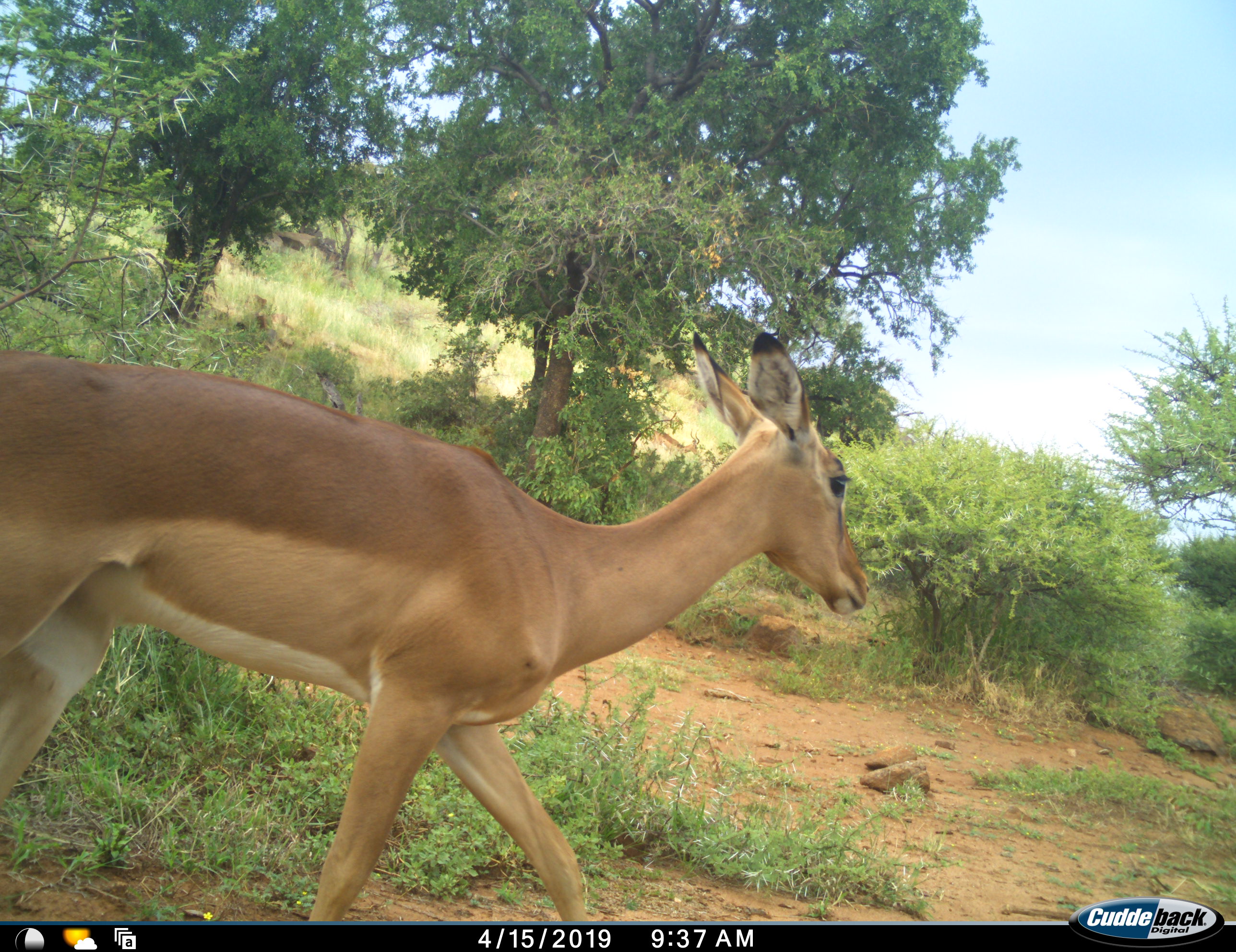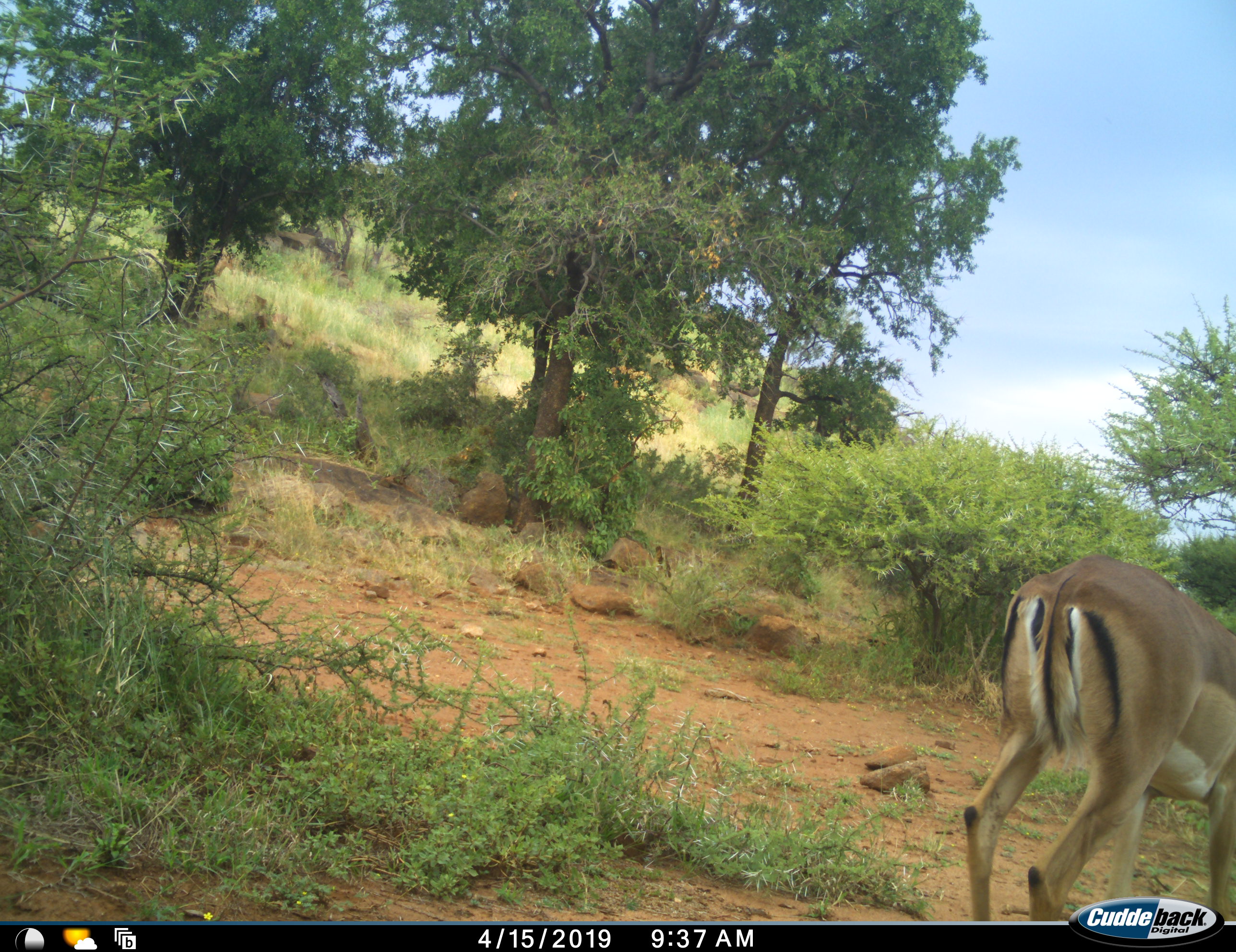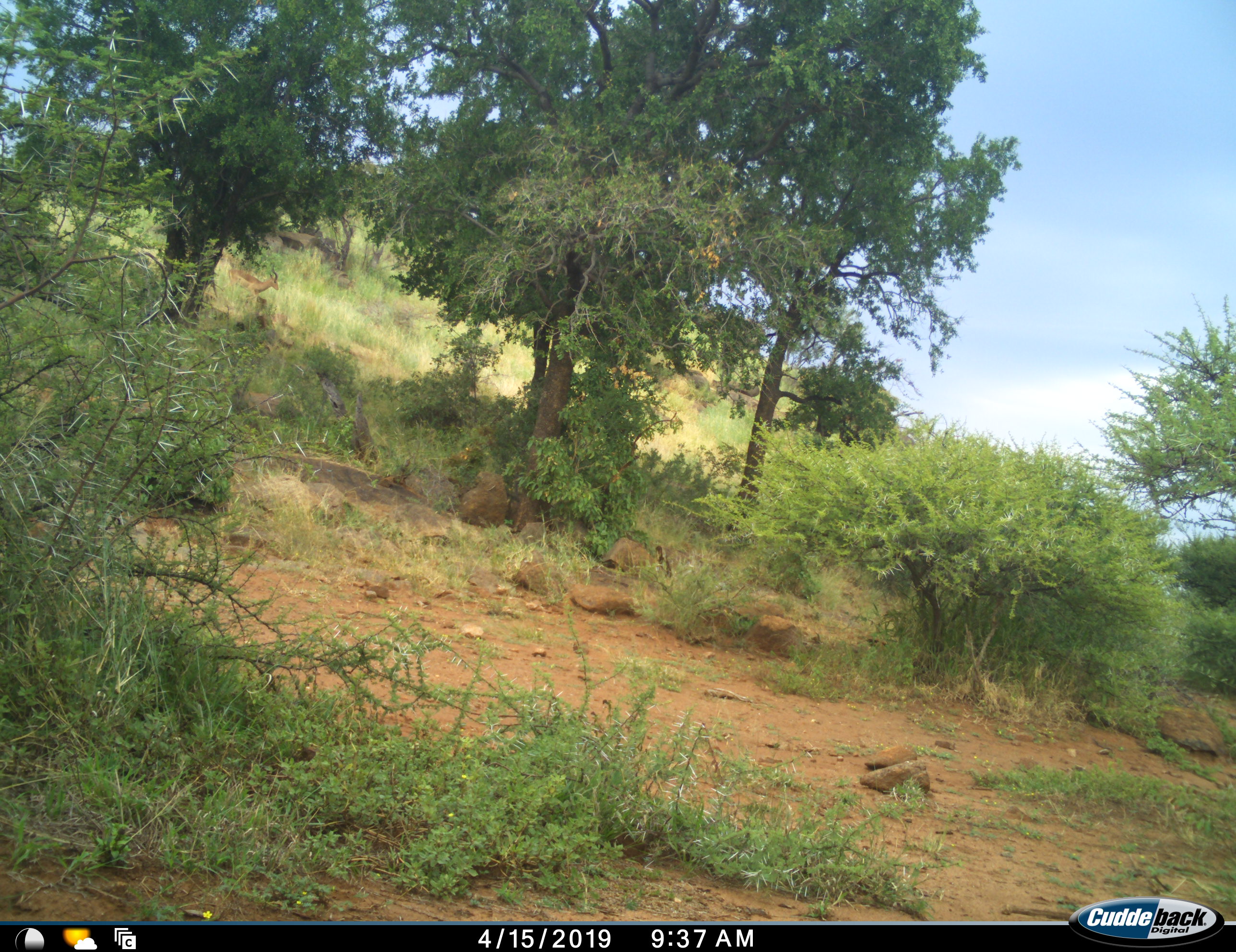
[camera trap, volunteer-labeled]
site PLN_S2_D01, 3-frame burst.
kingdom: Animalia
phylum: Chordata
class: Mammalia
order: Artiodactyla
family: Bovidae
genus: Aepyceros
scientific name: Aepyceros melampus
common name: impala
Impala (Aepyceros melampus), count 1. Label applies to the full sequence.